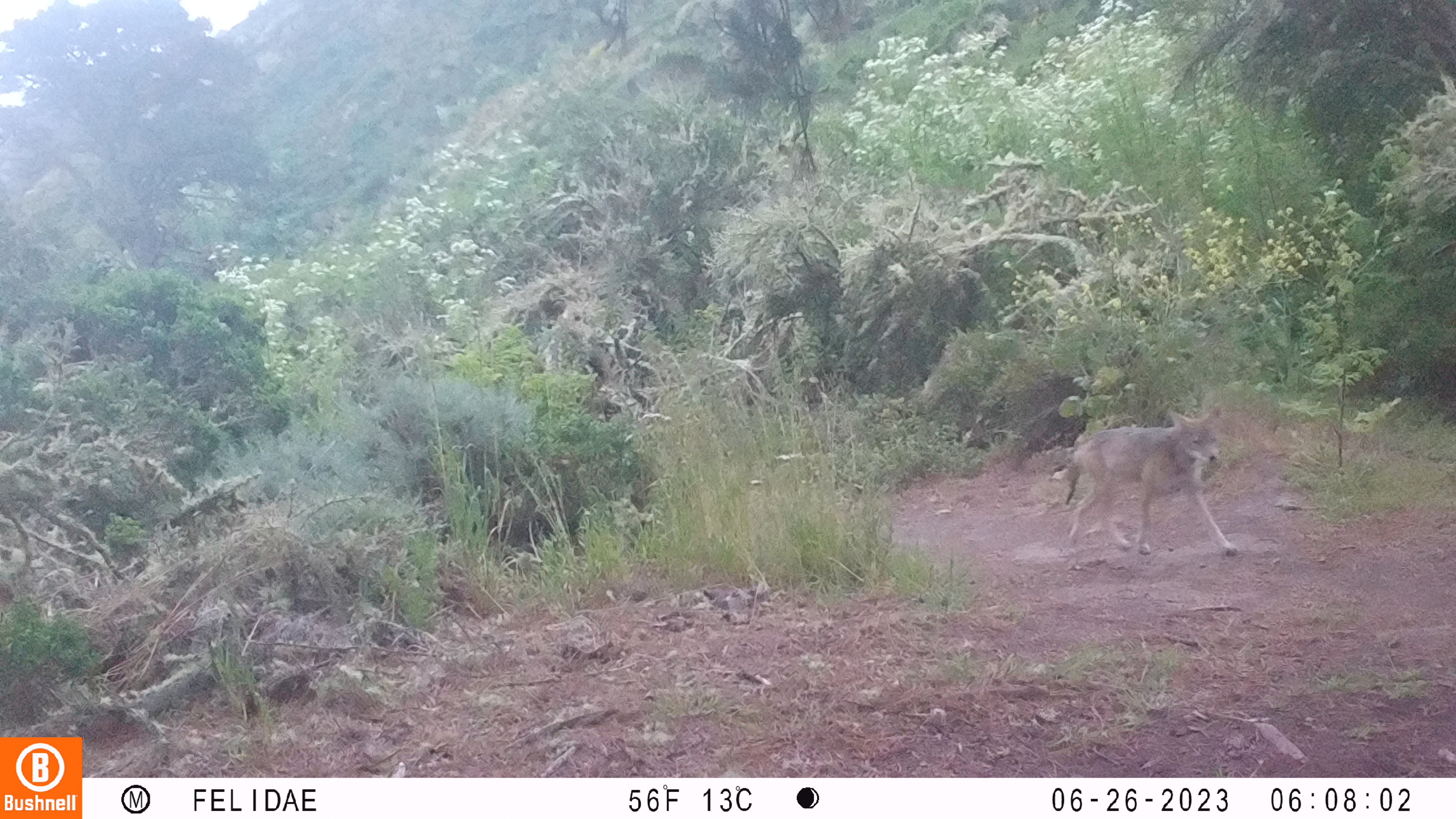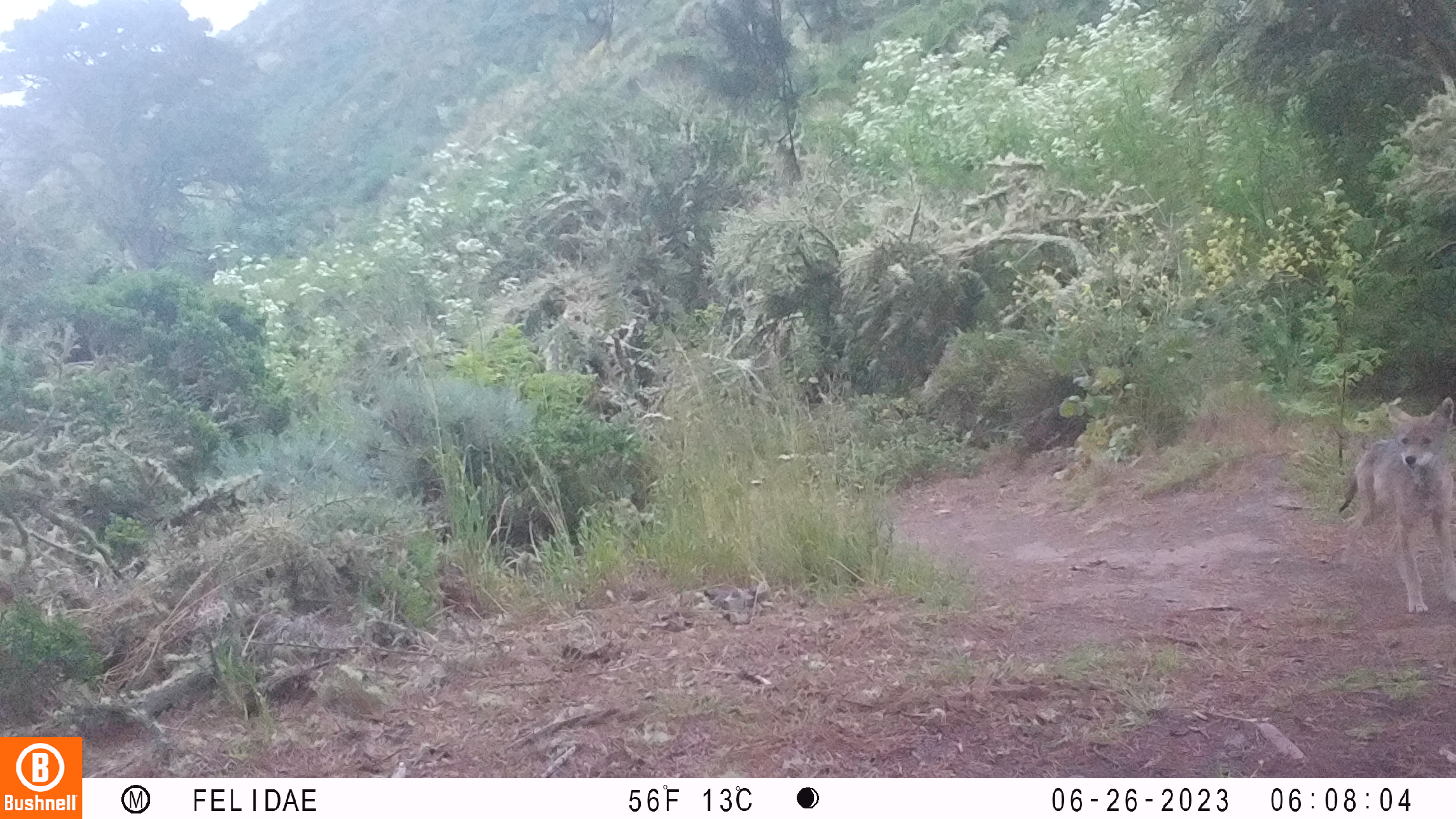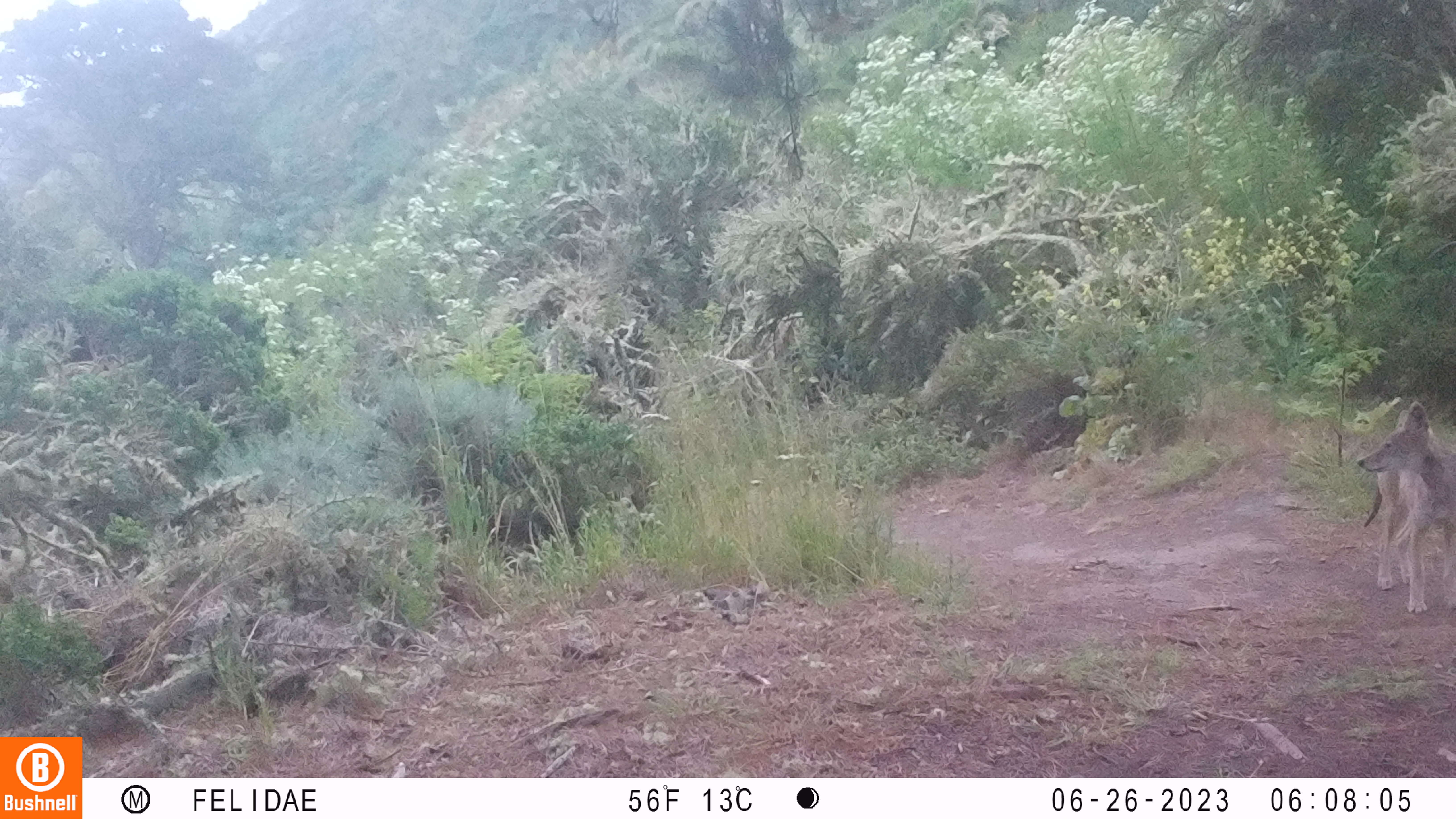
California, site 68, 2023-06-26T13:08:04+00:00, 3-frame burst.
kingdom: Animalia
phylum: Chordata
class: Mammalia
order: Carnivora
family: Canidae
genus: Canis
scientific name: Canis latrans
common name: coyote